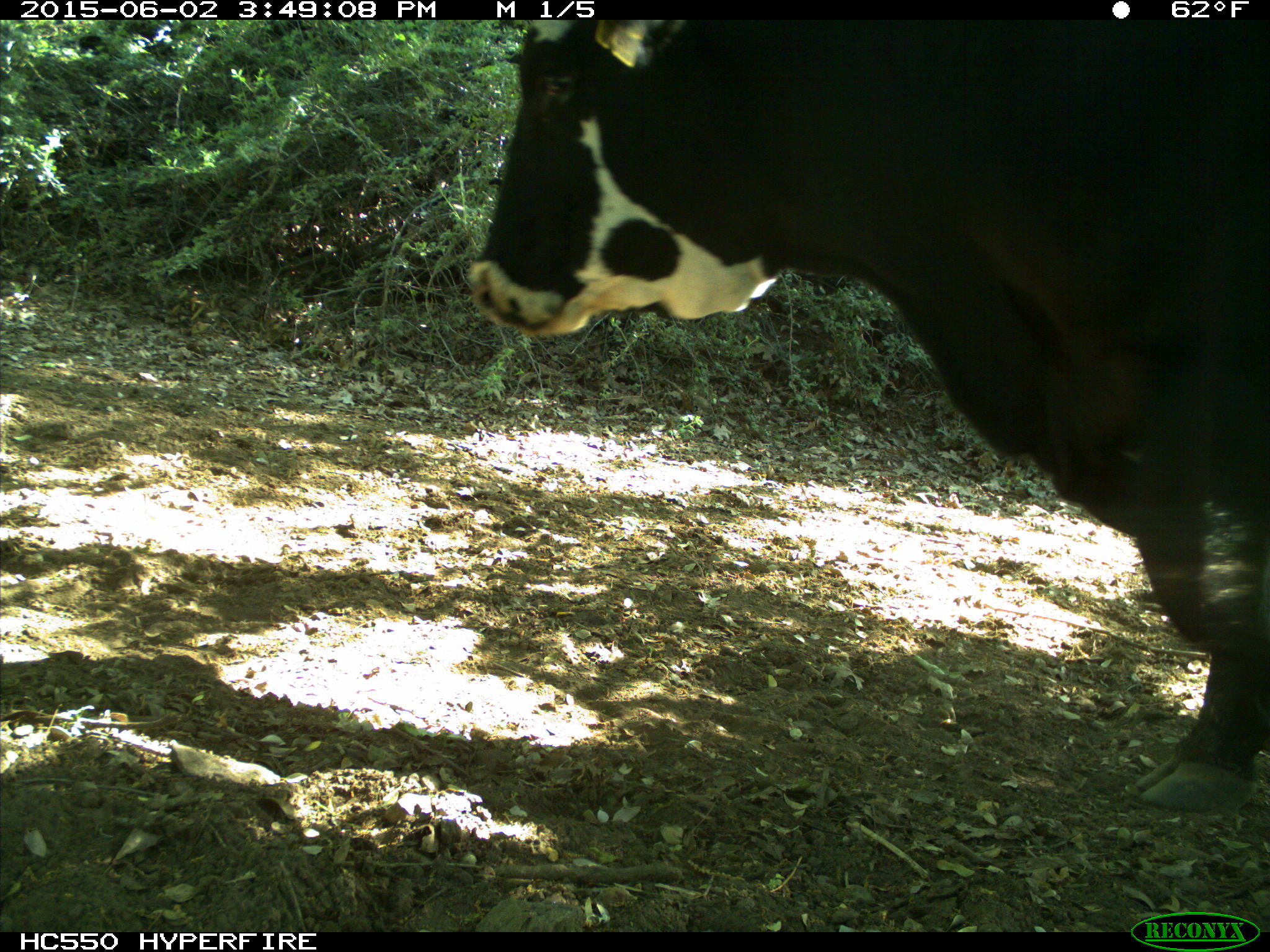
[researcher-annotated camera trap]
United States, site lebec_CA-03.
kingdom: Animalia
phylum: Chordata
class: Mammalia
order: Artiodactyla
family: Bovidae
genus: Bos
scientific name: Bos taurus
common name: domestic cow